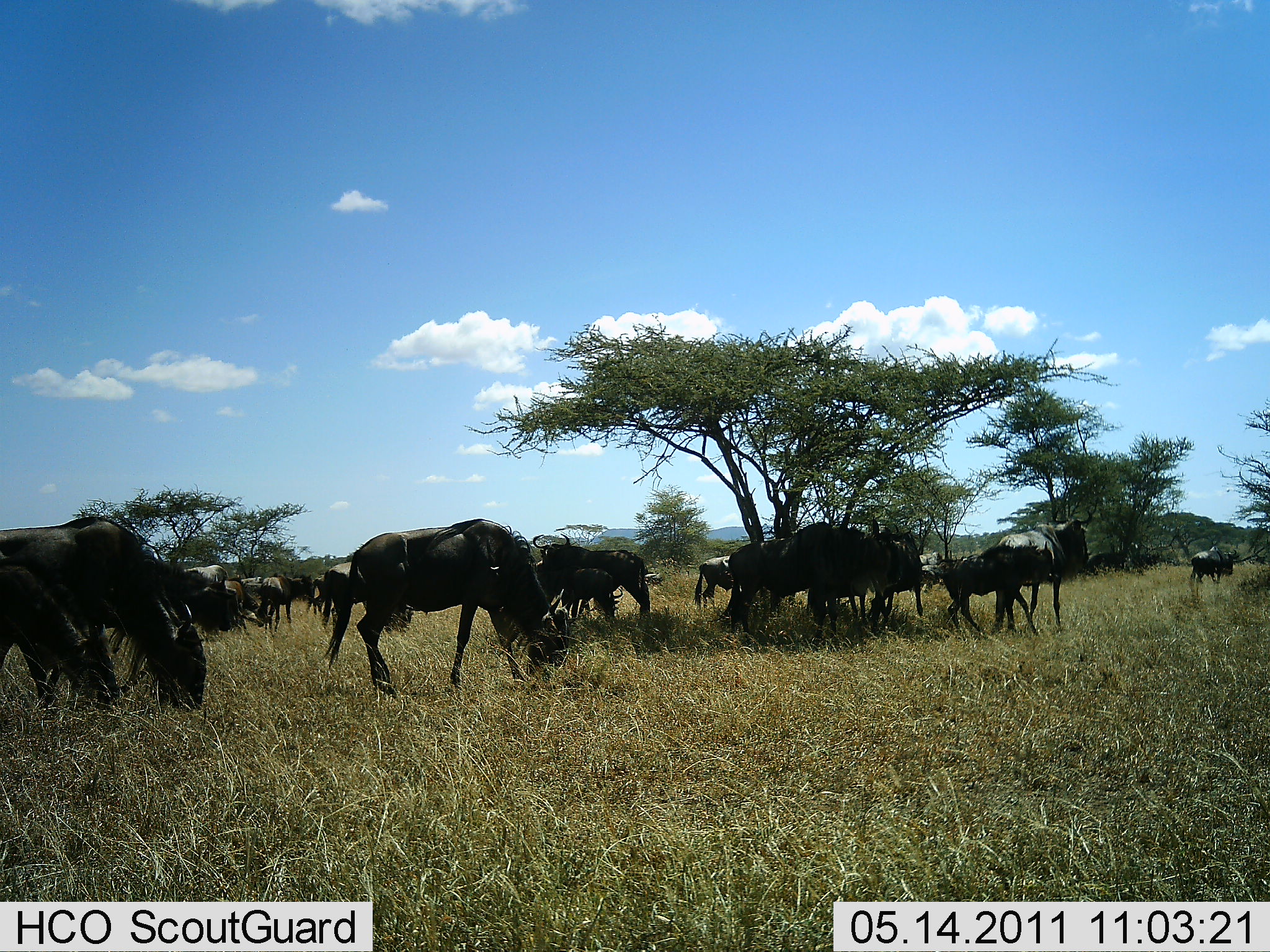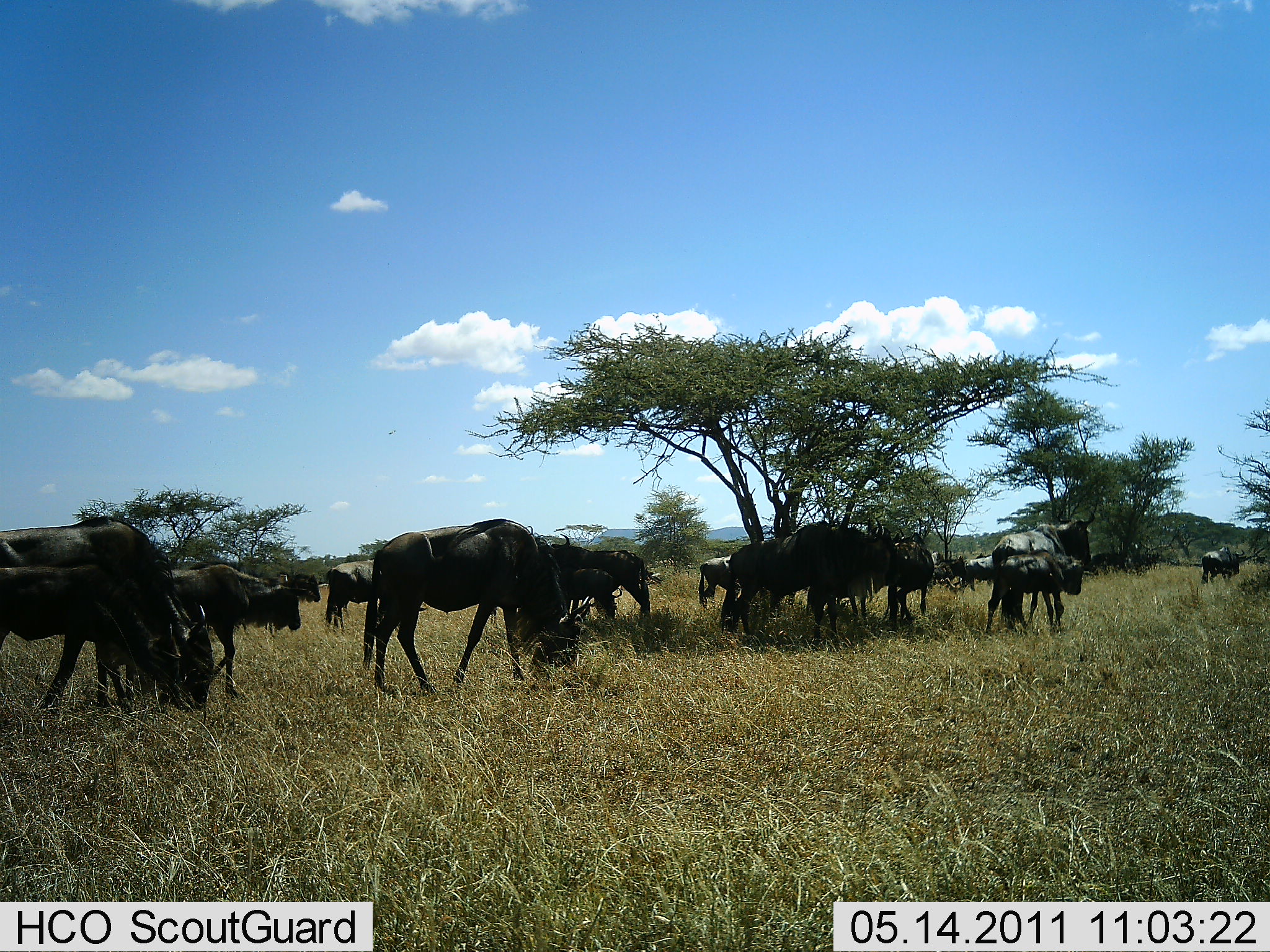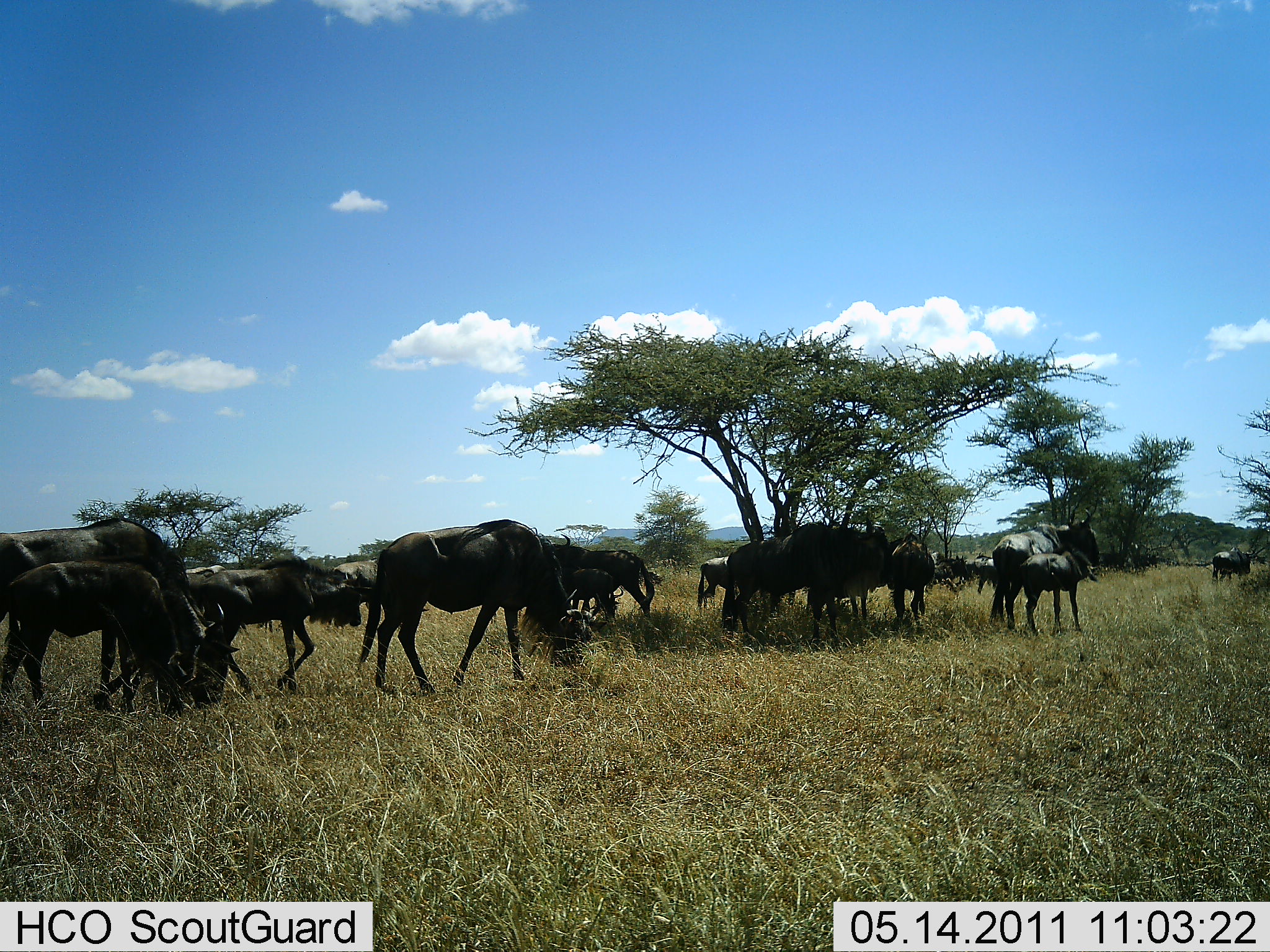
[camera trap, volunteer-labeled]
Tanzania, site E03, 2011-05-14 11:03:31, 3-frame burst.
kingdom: Animalia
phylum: Chordata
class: Mammalia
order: Artiodactyla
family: Bovidae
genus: Connochaetes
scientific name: Connochaetes taurinus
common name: blue wildebeest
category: wildebeest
Wildebeest (blue wildebeest) (Connochaetes taurinus), count 11-50. Behavior (volunteer vote fractions): standing 30%, resting 0%, moving 40%, interacting 10%. Young present (vote fraction): 20%. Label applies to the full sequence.